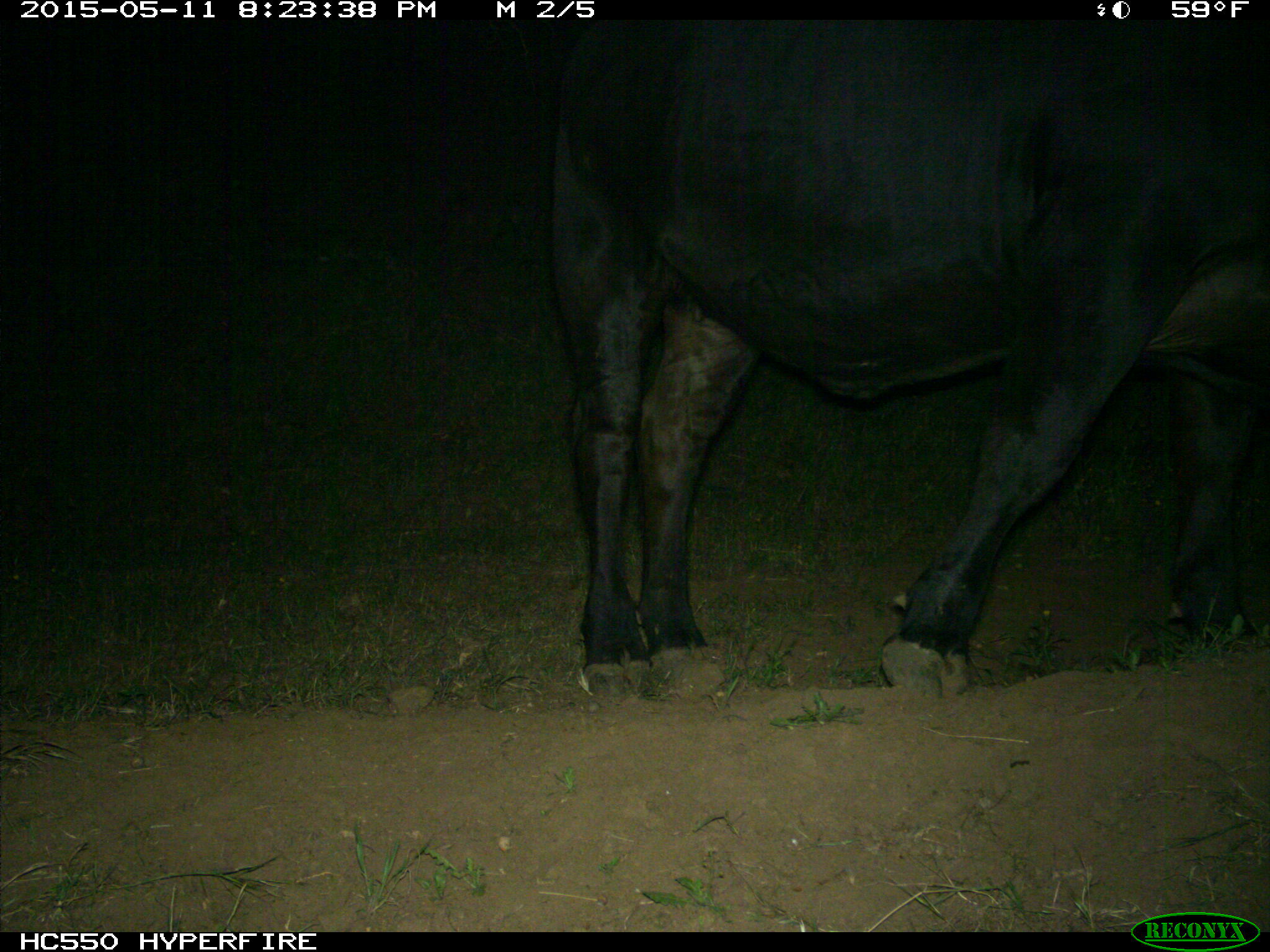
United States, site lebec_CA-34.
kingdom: Animalia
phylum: Chordata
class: Mammalia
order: Artiodactyla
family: Bovidae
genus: Bos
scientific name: Bos taurus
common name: domestic cow